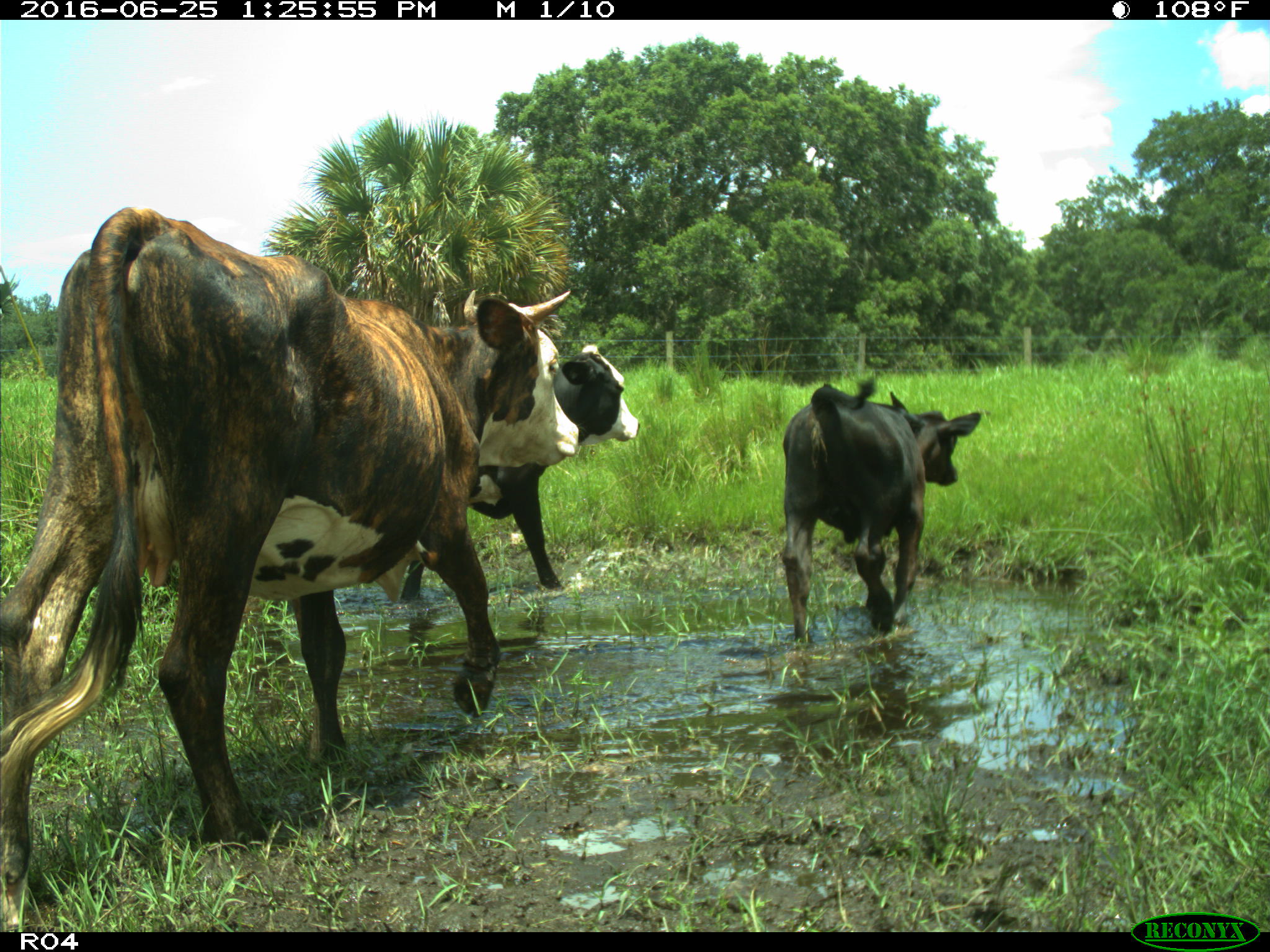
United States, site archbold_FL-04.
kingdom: Animalia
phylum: Chordata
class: Mammalia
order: Artiodactyla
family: Bovidae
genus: Bos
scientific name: Bos taurus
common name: domestic cow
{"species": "Bos taurus (domestic cow)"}